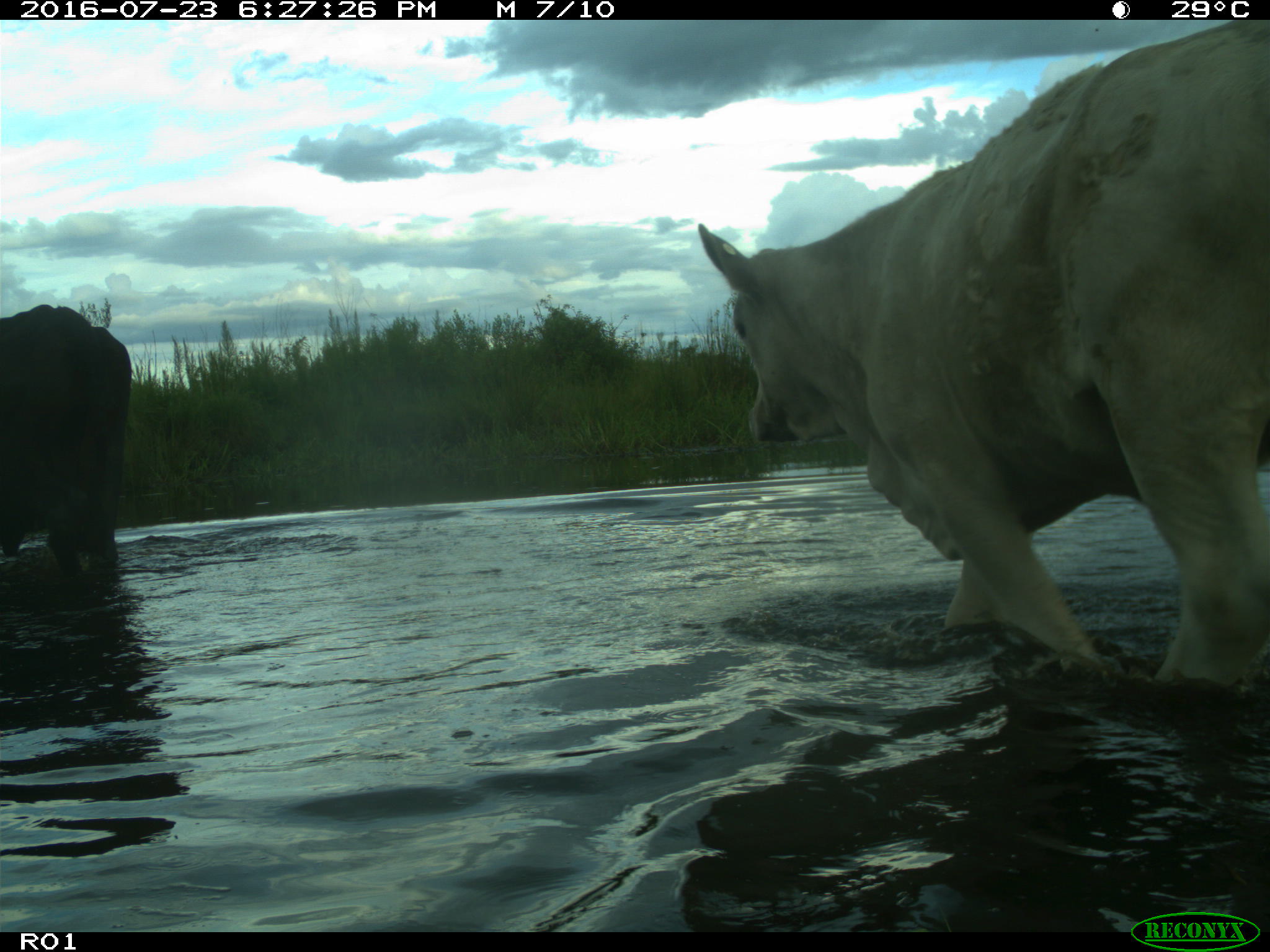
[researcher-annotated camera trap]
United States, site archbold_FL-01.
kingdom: Animalia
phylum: Chordata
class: Mammalia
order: Artiodactyla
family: Bovidae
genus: Bos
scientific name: Bos taurus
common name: domestic cow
Bos taurus (domestic cow).